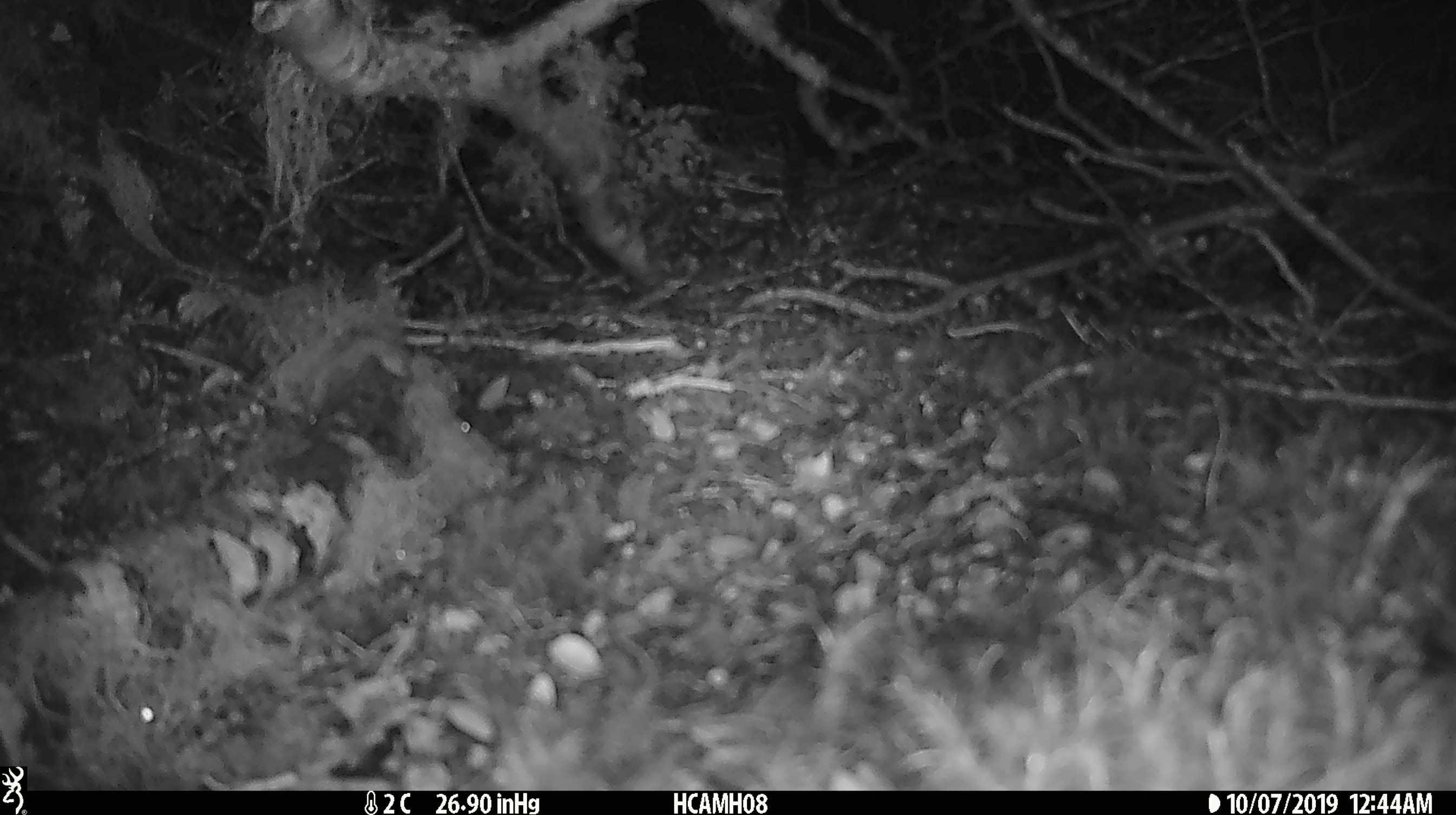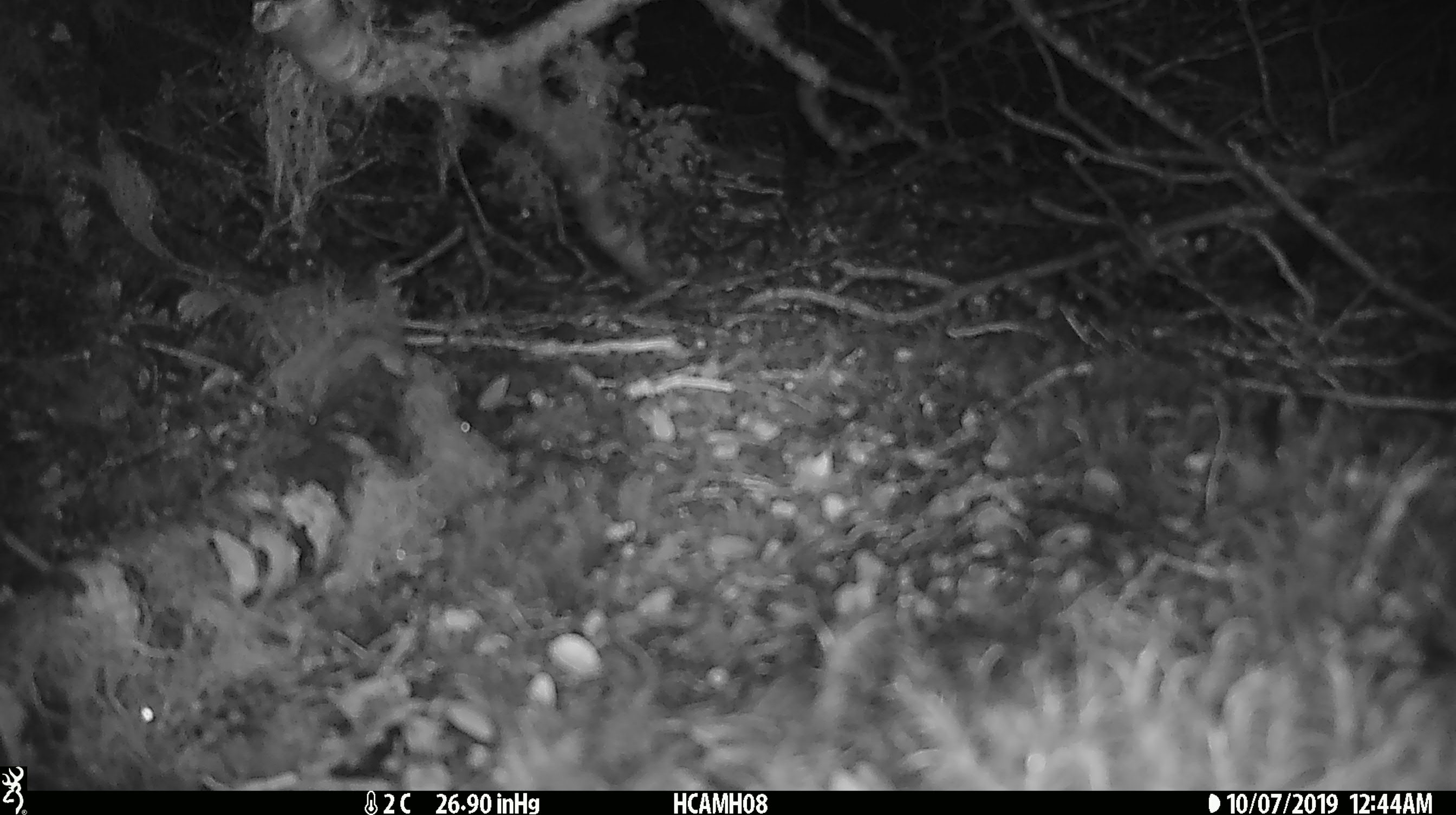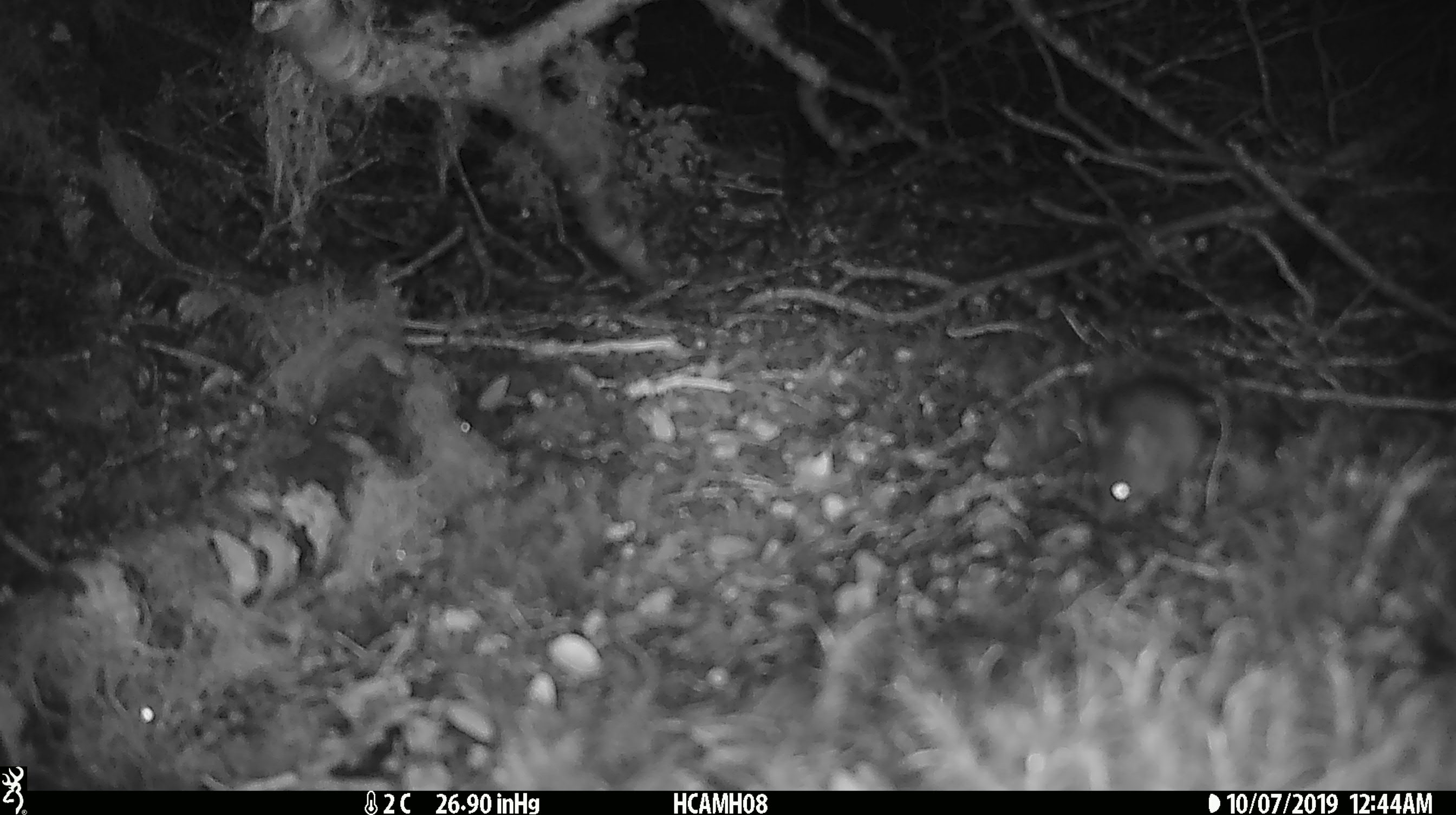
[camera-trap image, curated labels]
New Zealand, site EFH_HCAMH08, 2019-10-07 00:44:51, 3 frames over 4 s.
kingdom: Animalia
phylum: Chordata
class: Mammalia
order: Rodentia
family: Muridae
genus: Mus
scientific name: Mus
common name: mouse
Mouse (Mus).